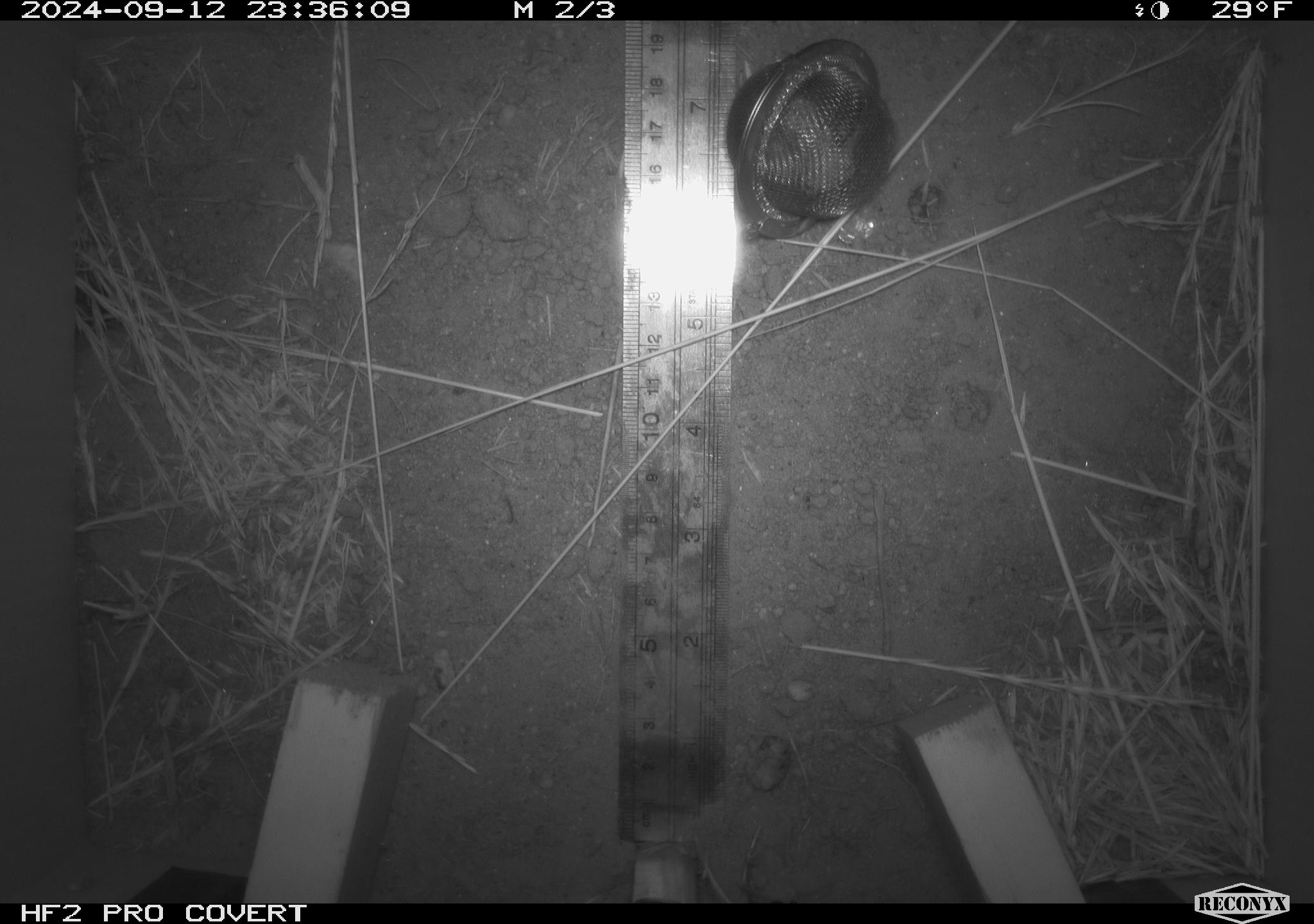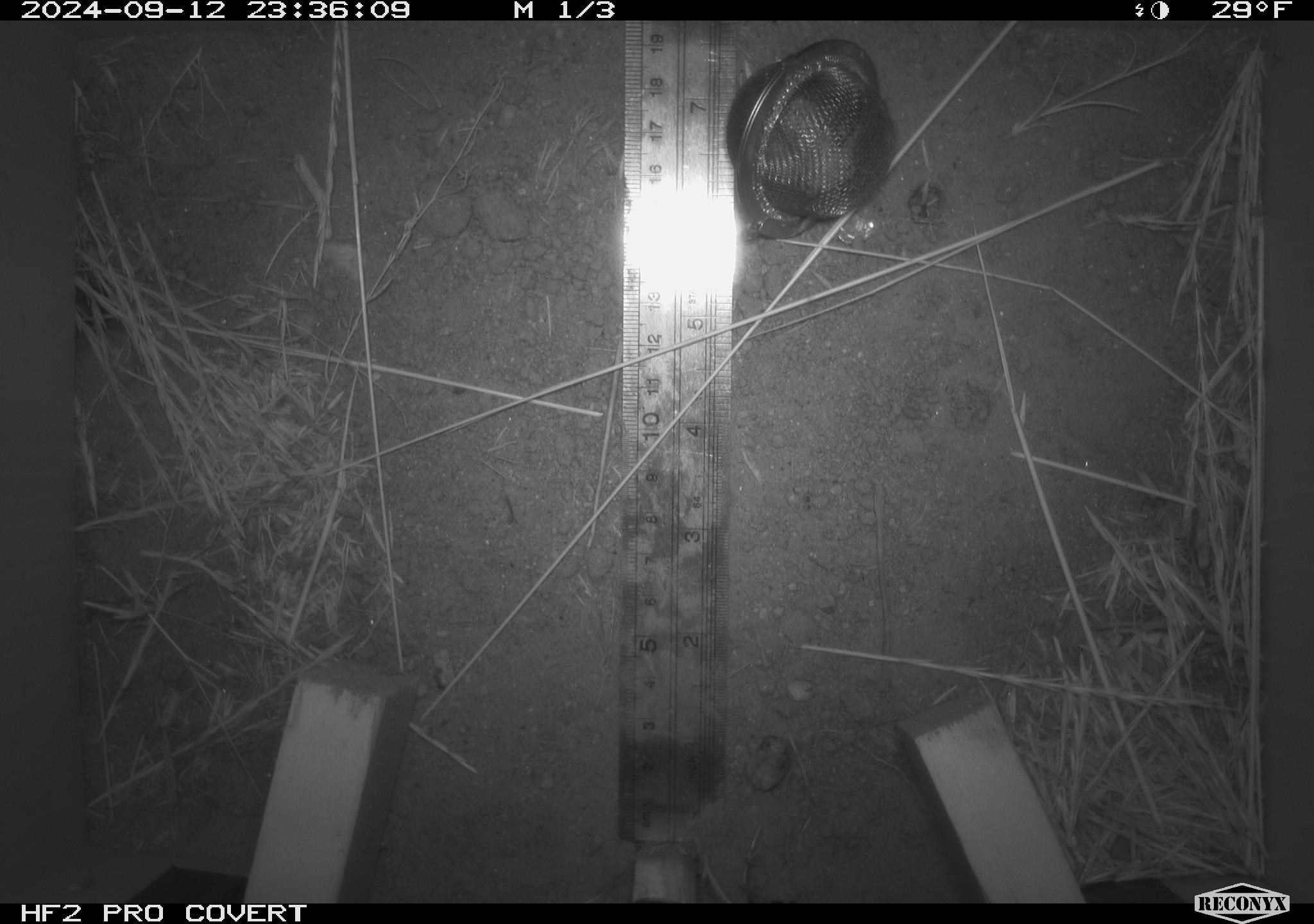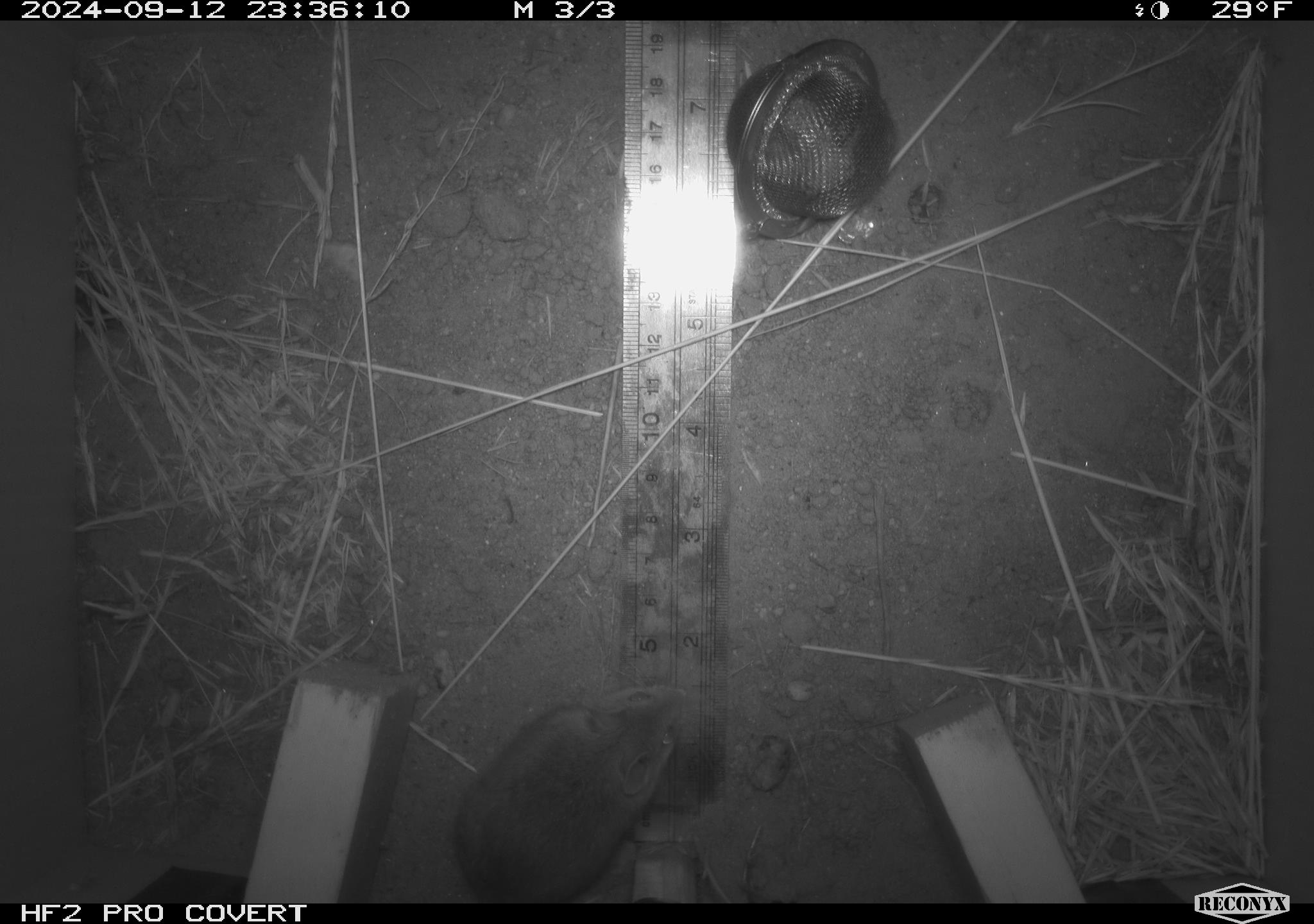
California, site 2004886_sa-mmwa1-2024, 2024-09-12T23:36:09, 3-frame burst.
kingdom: Animalia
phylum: Chordata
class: Mammalia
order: Rodentia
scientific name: Rodentia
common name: mouse species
Mouse species (Rodentia).